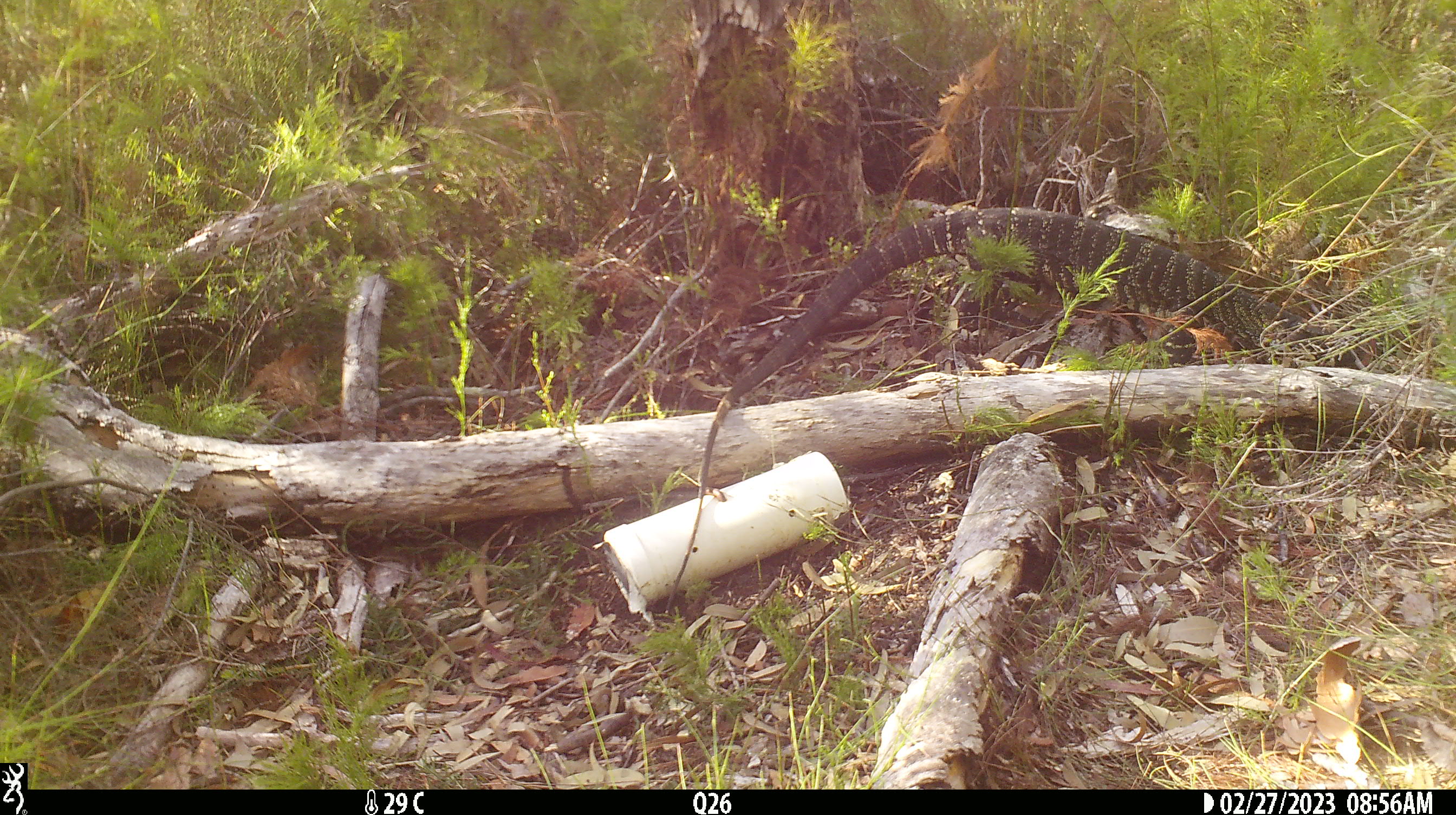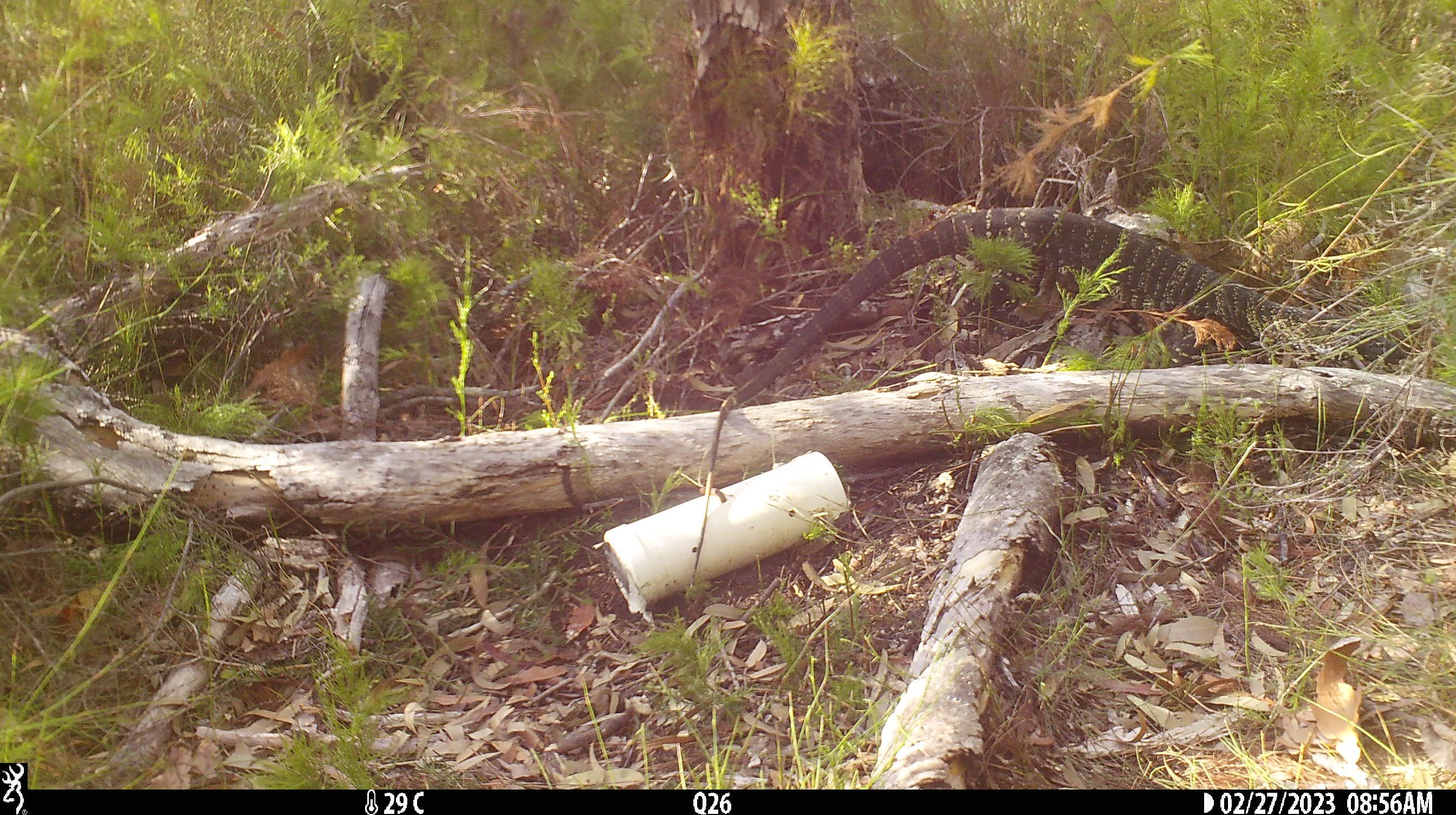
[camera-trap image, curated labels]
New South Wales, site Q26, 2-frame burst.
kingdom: Animalia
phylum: Chordata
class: Reptilia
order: Squamata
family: Varanidae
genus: Varanus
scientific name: Varanus varius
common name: lace monitor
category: goanna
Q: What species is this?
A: Goanna (lace monitor) (Varanus varius).